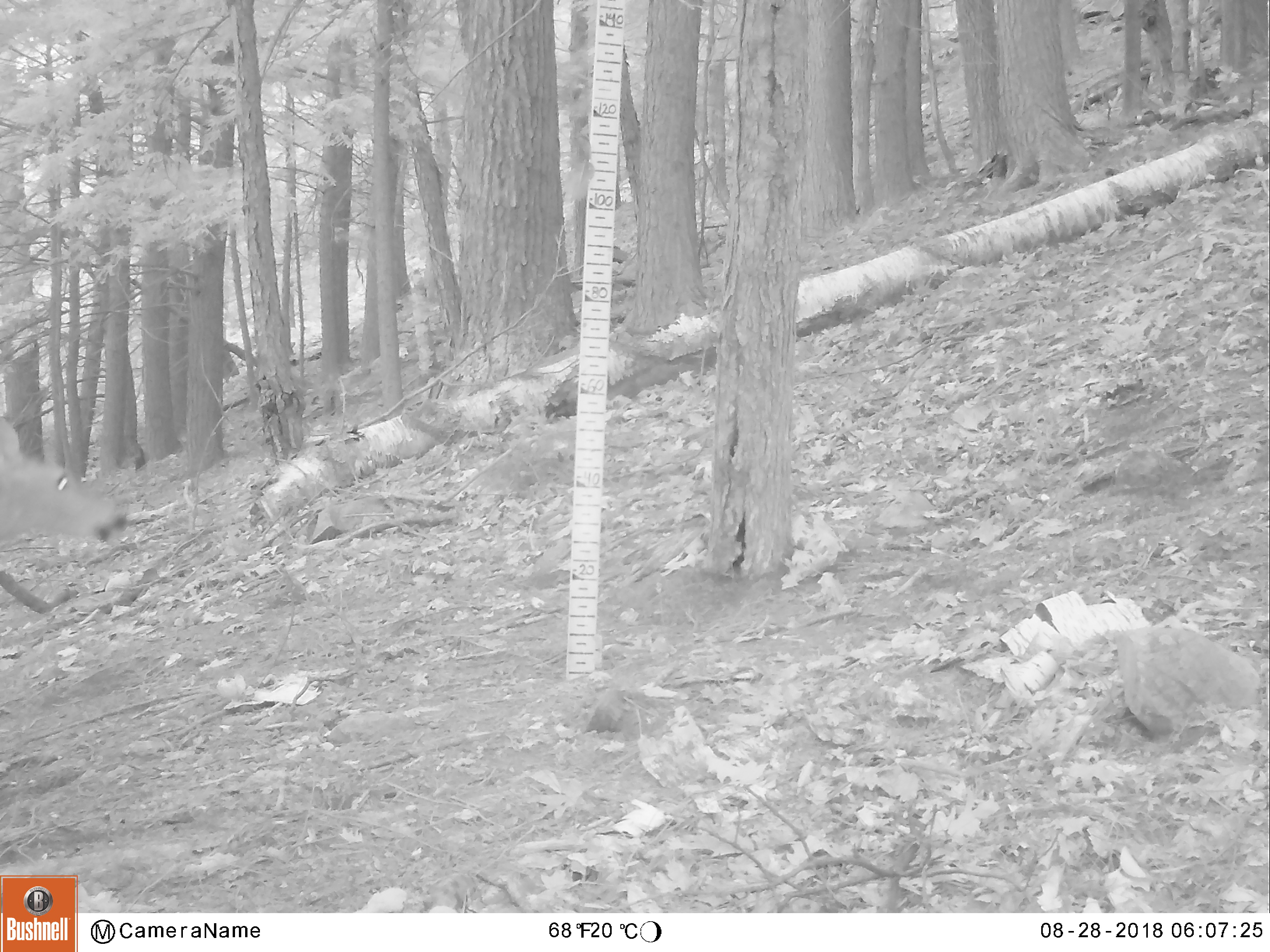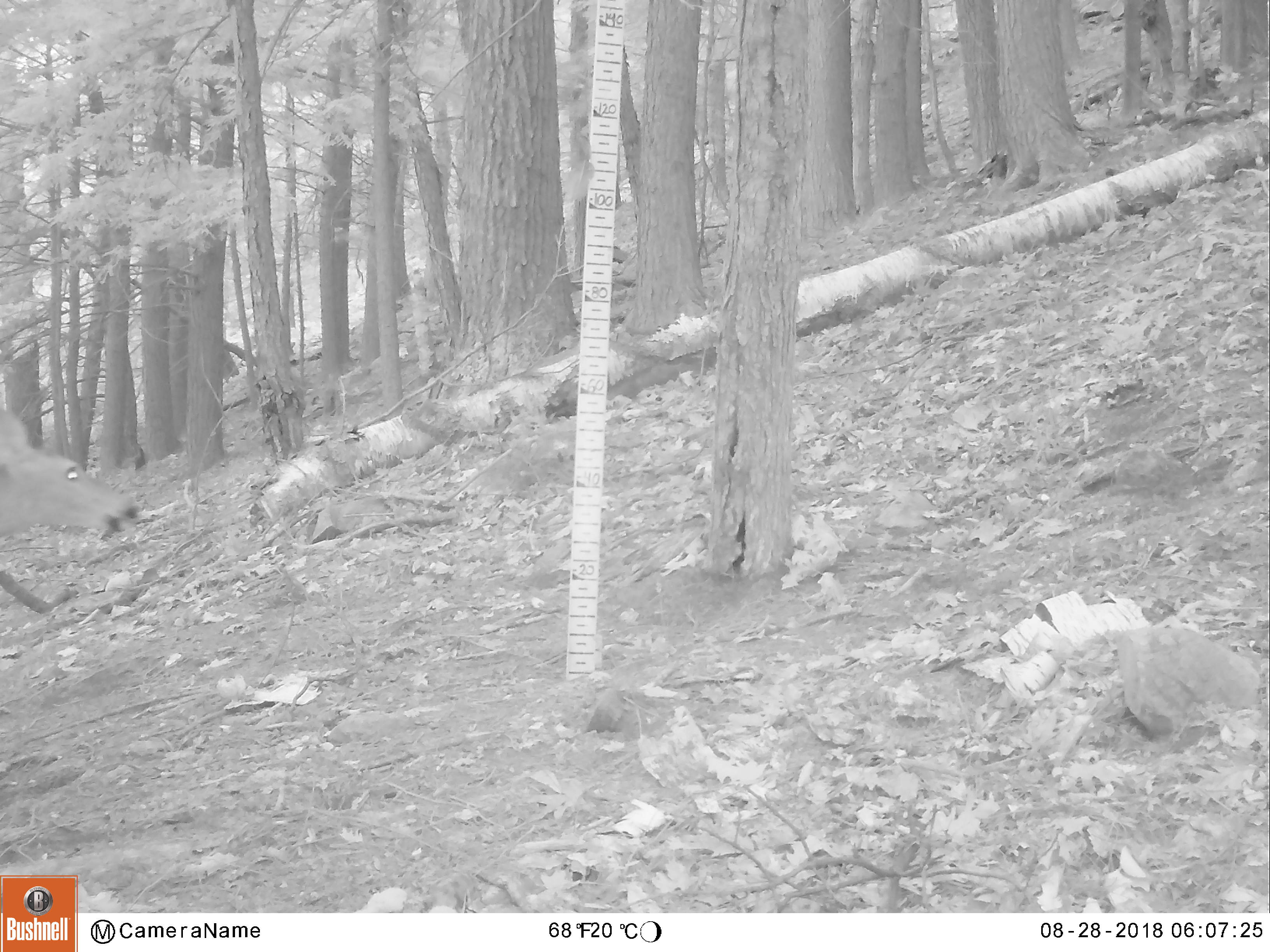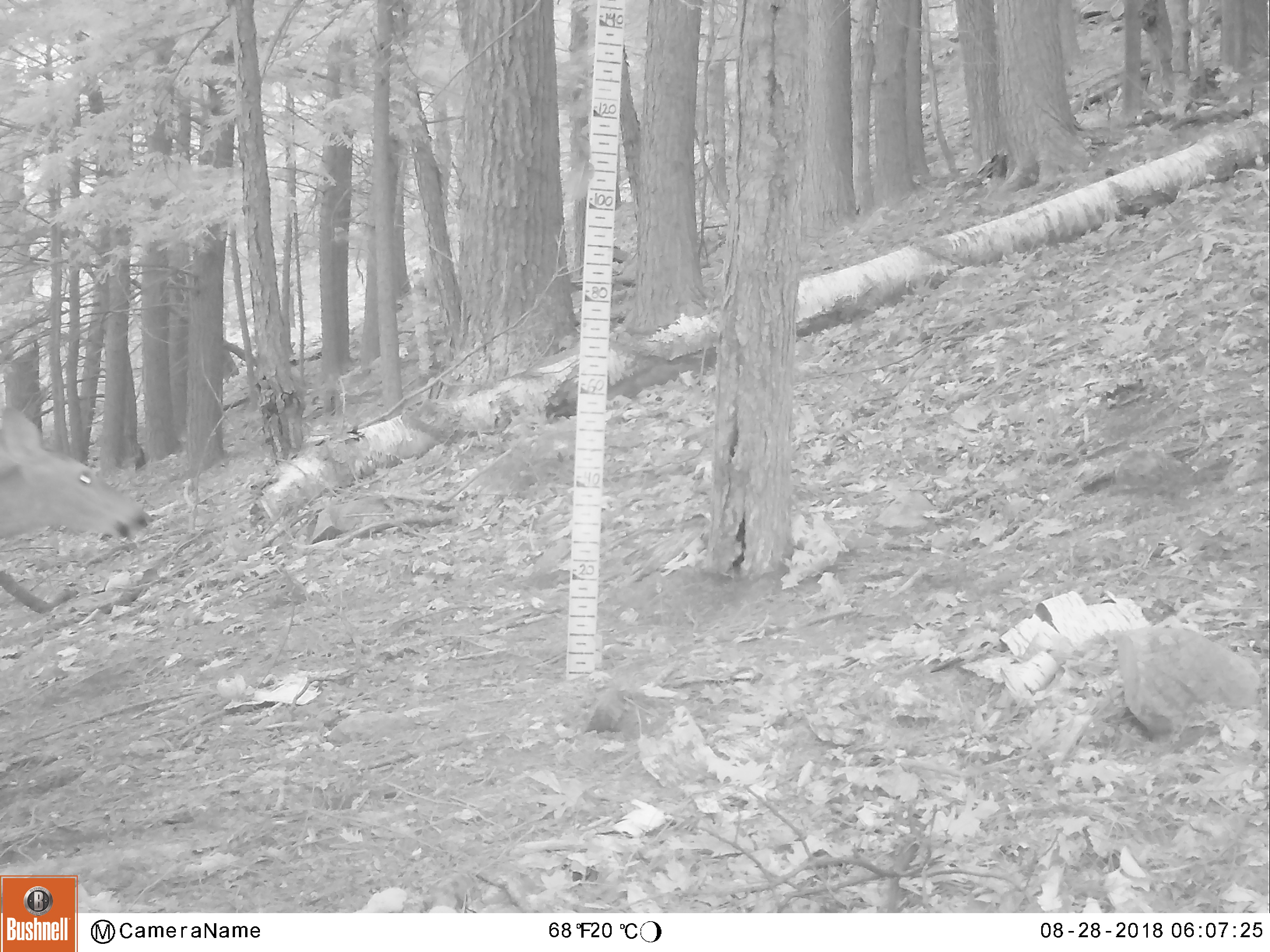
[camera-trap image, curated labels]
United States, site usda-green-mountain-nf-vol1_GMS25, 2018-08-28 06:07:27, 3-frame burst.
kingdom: Animalia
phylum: Chordata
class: Mammalia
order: Artiodactyla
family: Cervidae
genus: Odocoileus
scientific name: Odocoileus virginianus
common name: white-tailed deer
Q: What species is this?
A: White-tailed deer (Odocoileus virginianus).